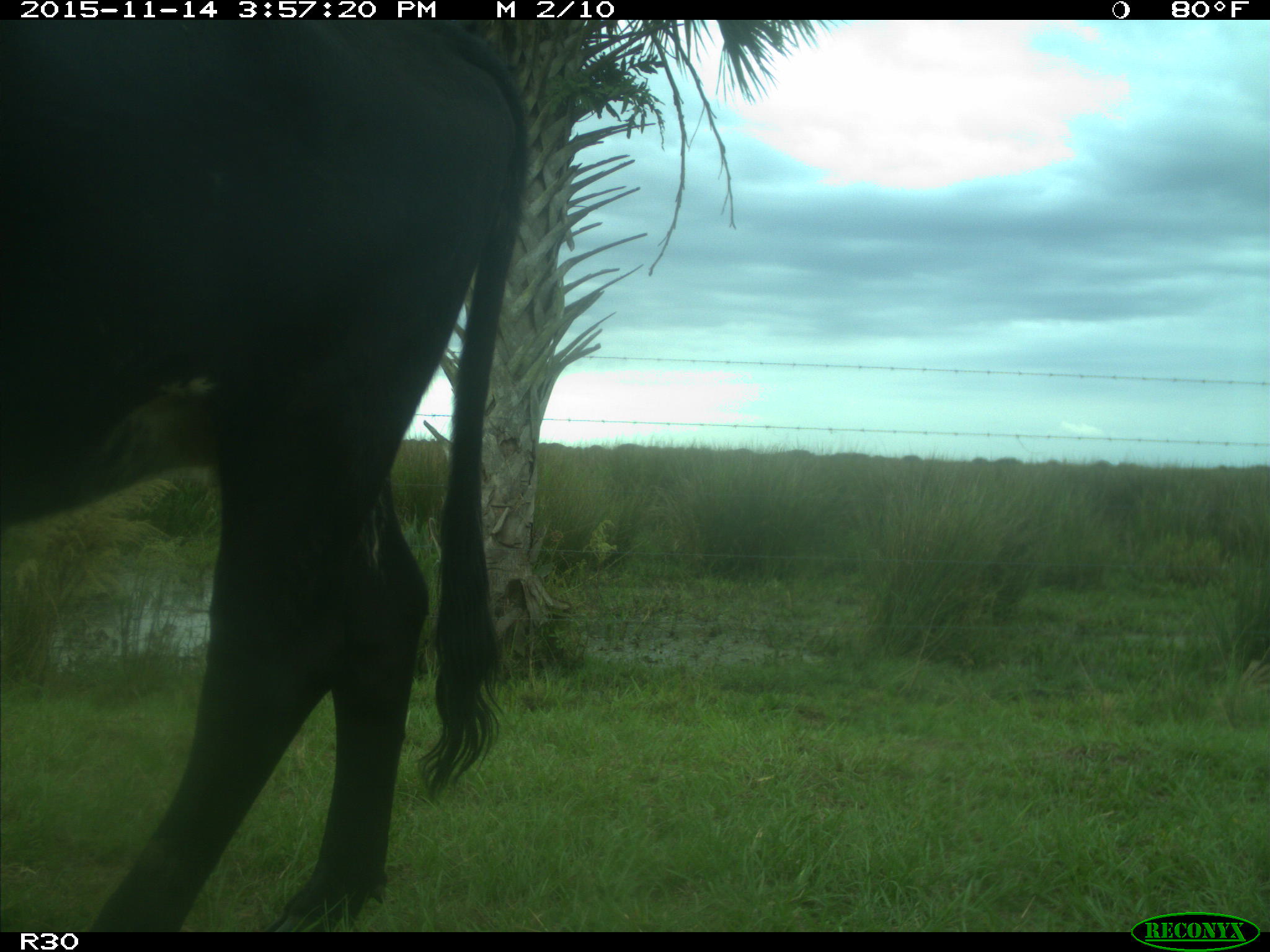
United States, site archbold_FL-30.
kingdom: Animalia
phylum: Chordata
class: Mammalia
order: Artiodactyla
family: Bovidae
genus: Bos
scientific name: Bos taurus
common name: domestic cow